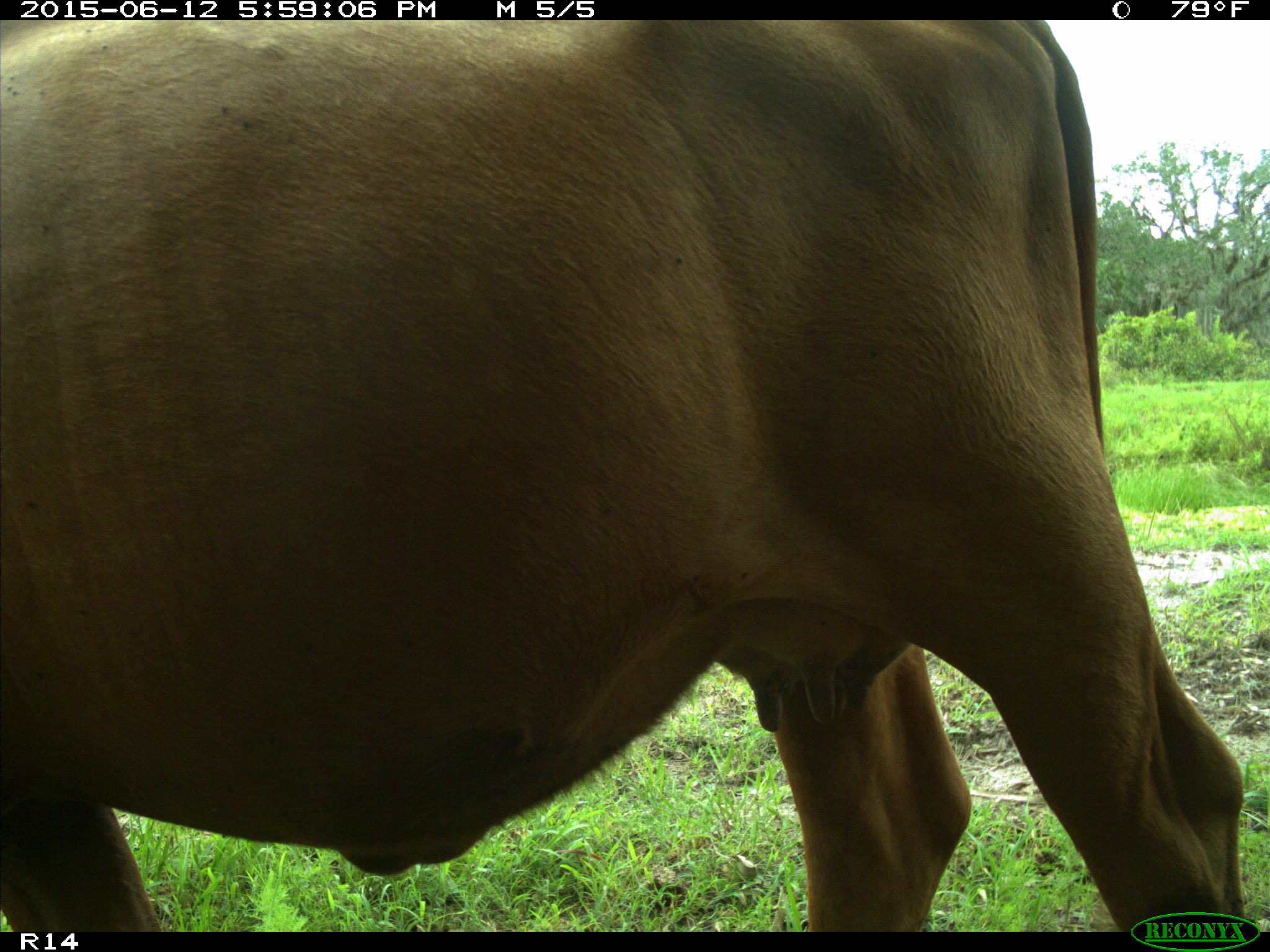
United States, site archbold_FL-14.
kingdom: Animalia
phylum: Chordata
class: Mammalia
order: Artiodactyla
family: Bovidae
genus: Bos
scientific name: Bos taurus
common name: domestic cow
Bos taurus (domestic cow).